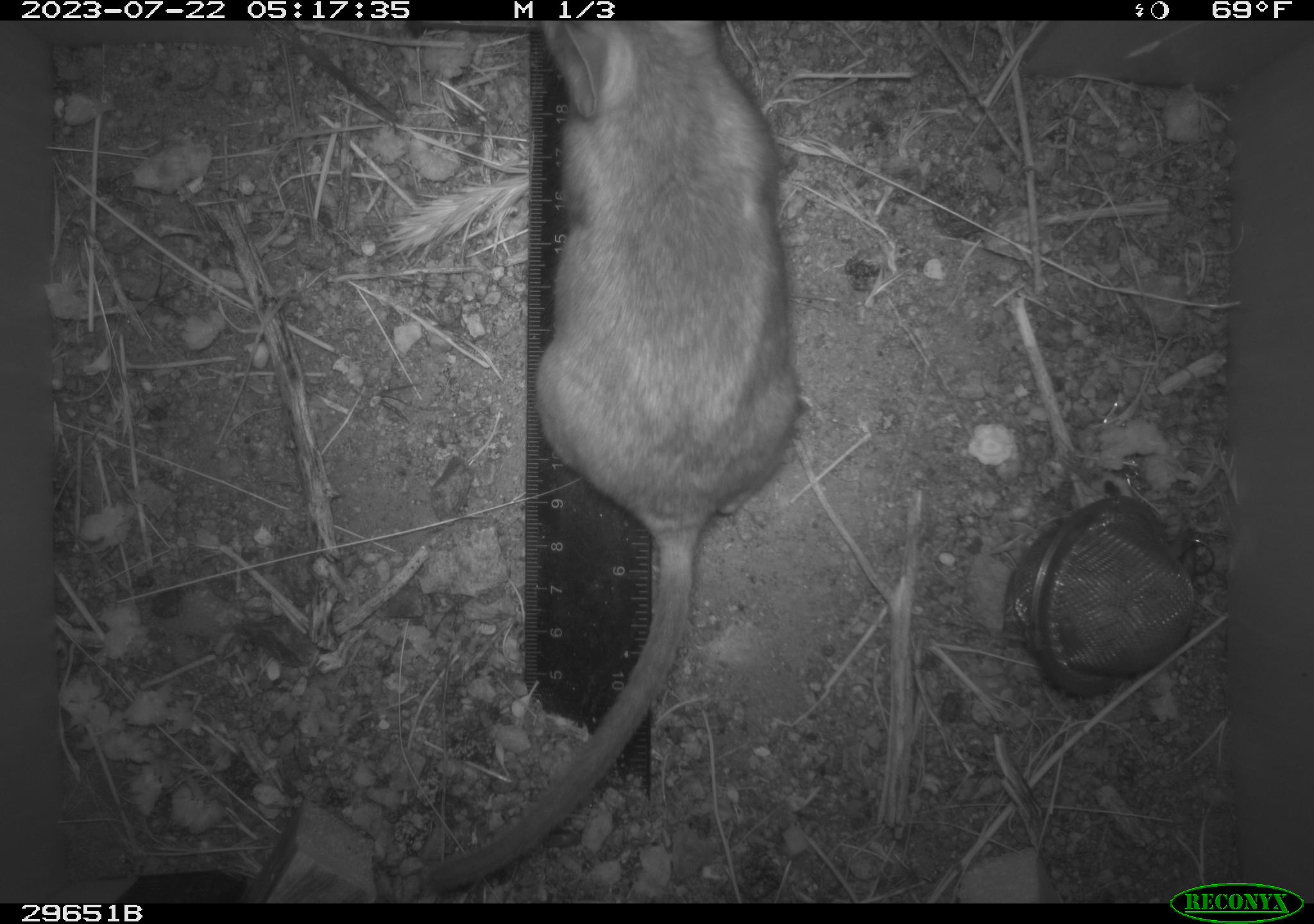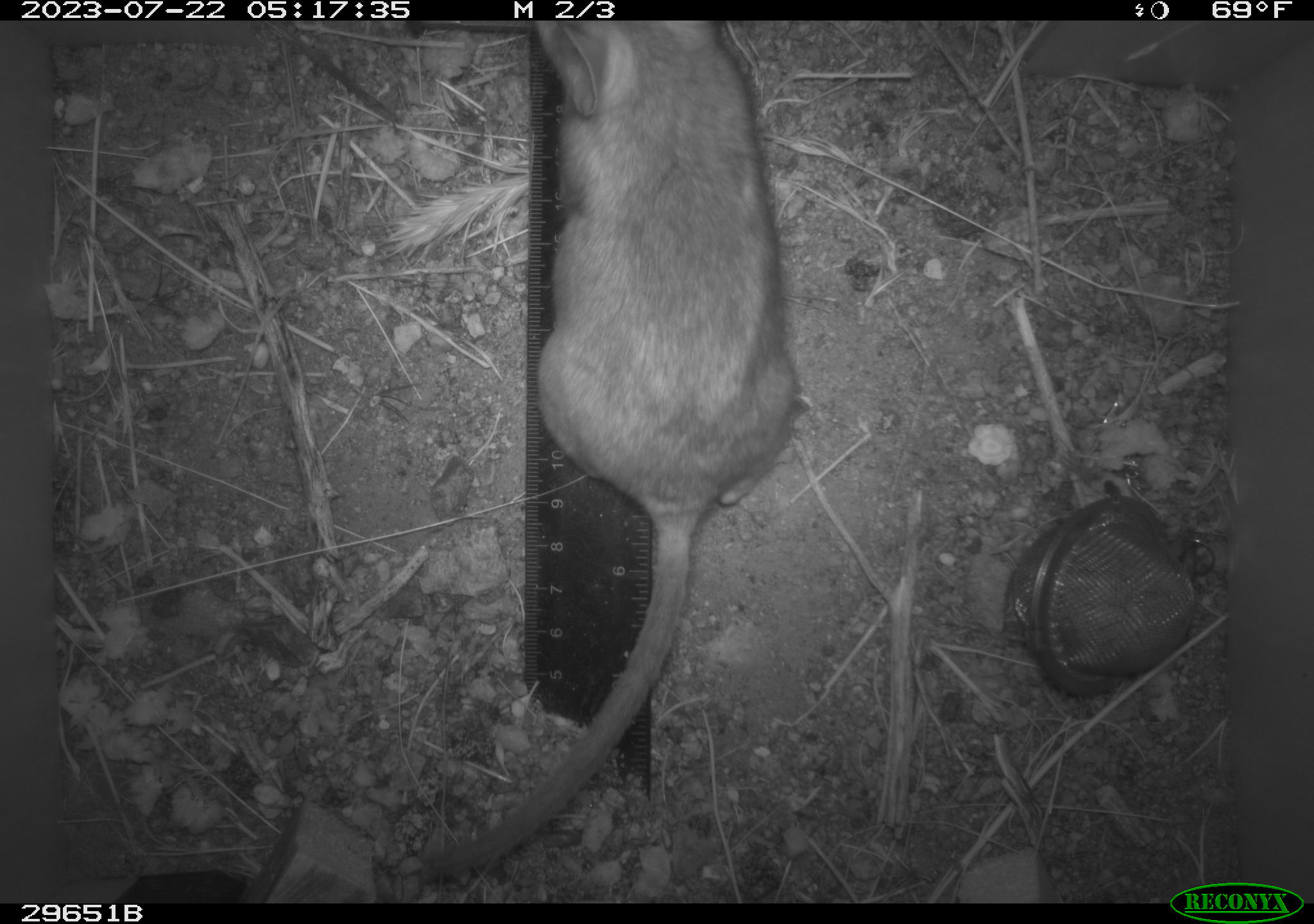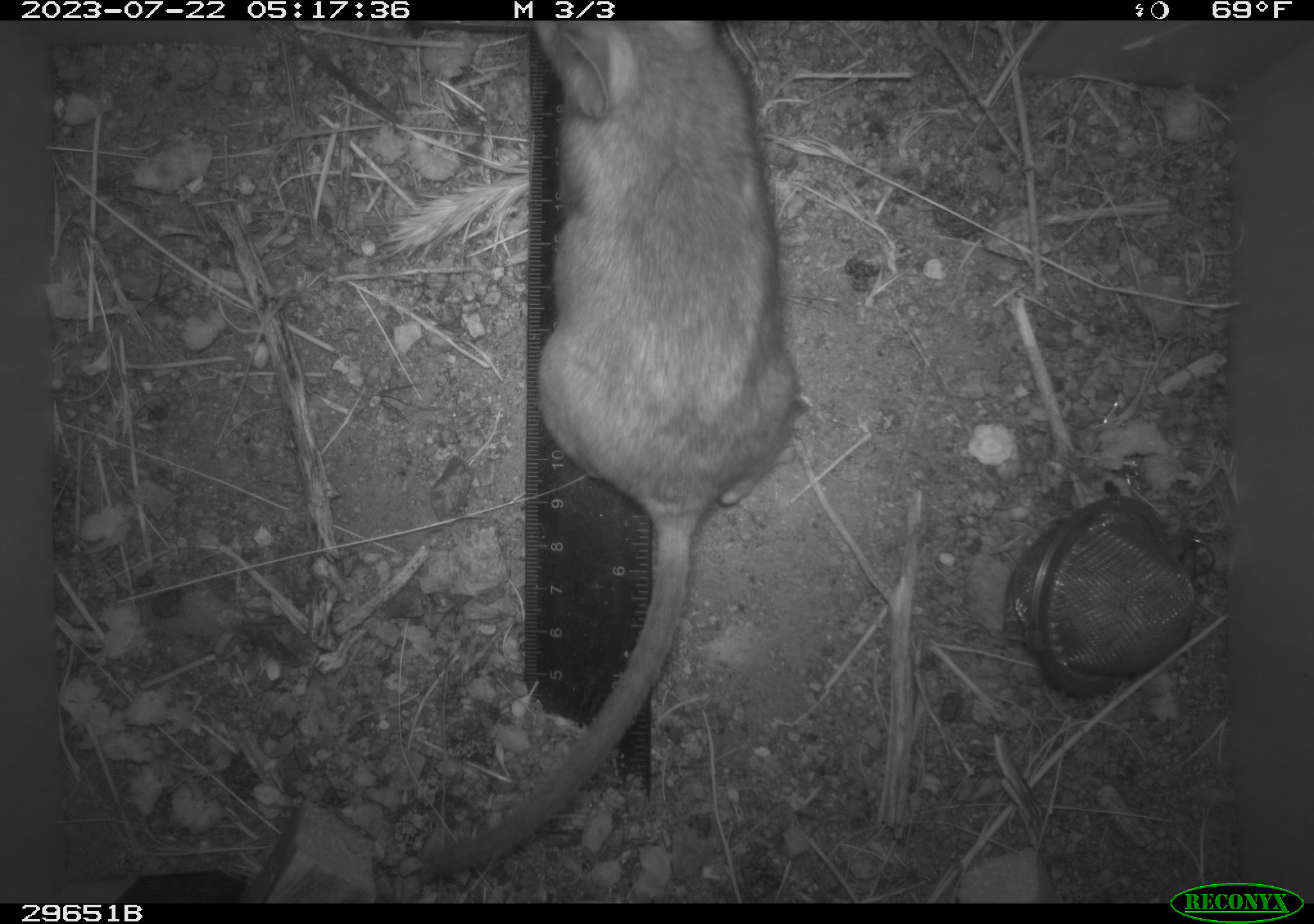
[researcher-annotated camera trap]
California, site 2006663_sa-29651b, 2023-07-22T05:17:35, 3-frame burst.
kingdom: Animalia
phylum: Chordata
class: Mammalia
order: Rodentia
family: Cricetidae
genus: Neotoma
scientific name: Neotoma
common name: pack rat or woodrat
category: neotoma species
Neotoma species (pack rat or woodrat) (Neotoma).